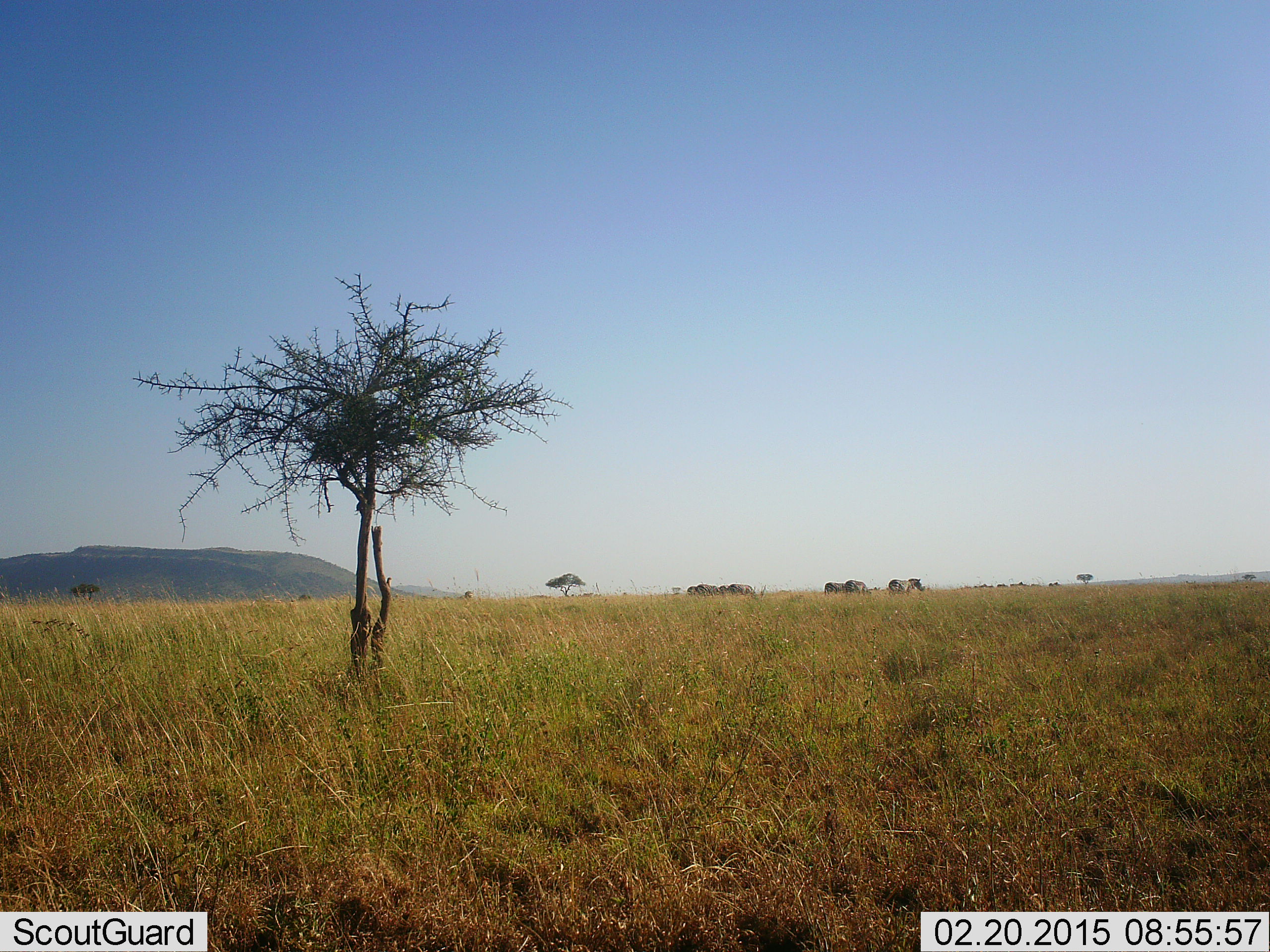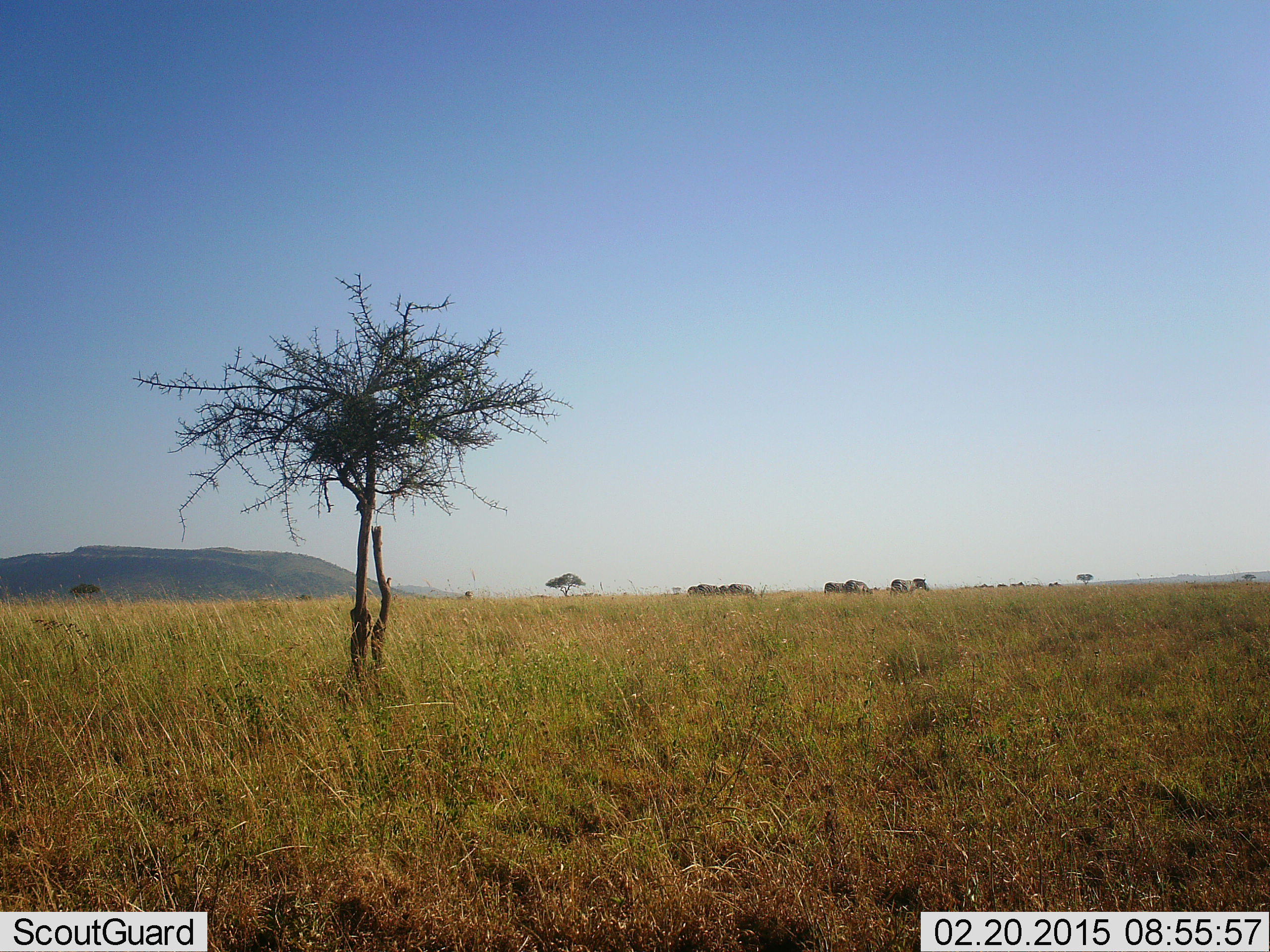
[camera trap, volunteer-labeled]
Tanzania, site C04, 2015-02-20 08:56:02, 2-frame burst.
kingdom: Animalia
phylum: Chordata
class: Mammalia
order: Perissodactyla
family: Equidae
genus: Equus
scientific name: Equus quagga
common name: plains zebra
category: zebra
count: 5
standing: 60%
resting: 0%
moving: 60%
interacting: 0%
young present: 0%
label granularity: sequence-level